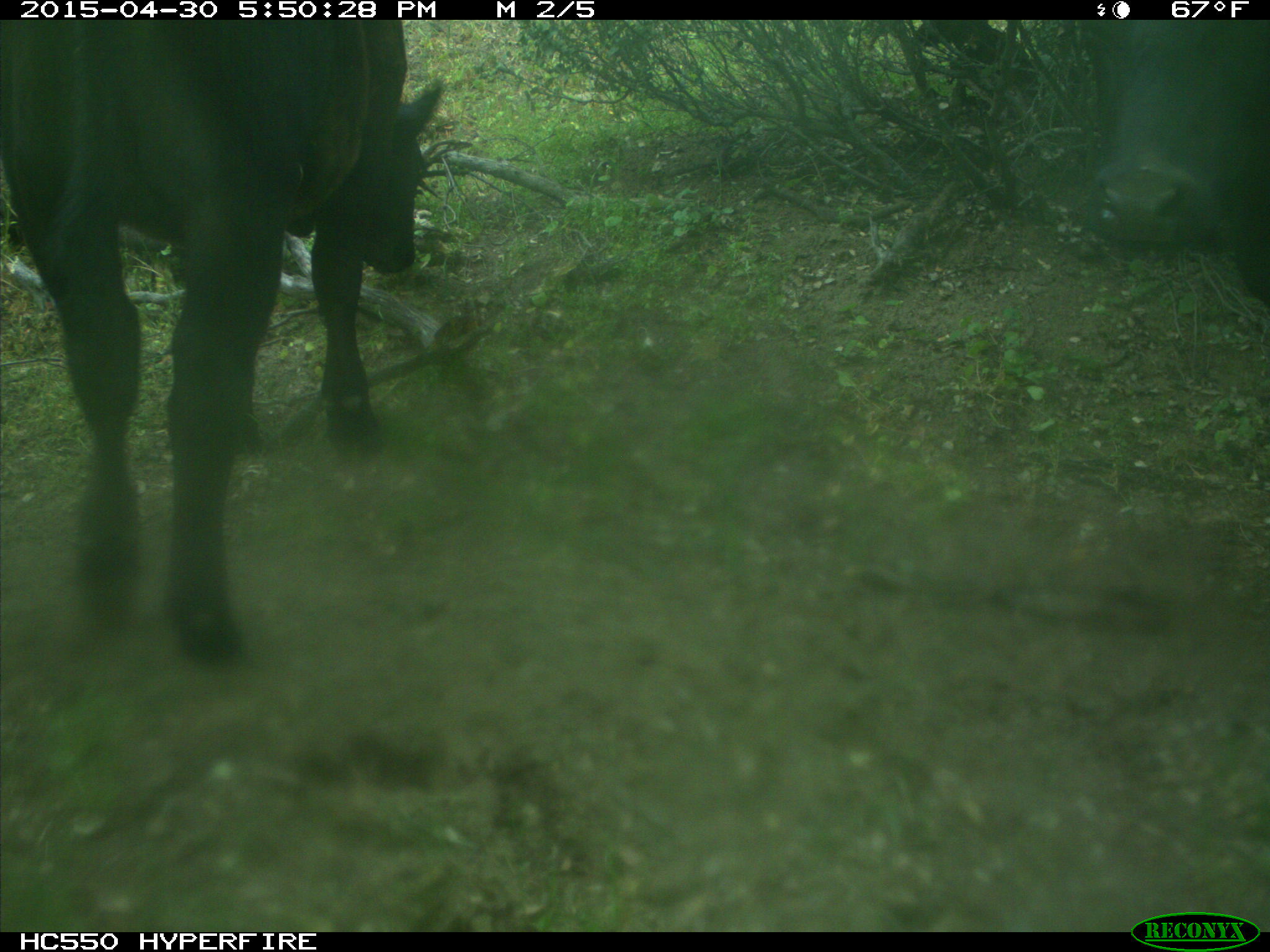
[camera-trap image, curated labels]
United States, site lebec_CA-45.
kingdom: Animalia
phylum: Chordata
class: Mammalia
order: Artiodactyla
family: Bovidae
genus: Bos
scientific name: Bos taurus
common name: domestic cow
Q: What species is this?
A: Bos taurus (domestic cow).